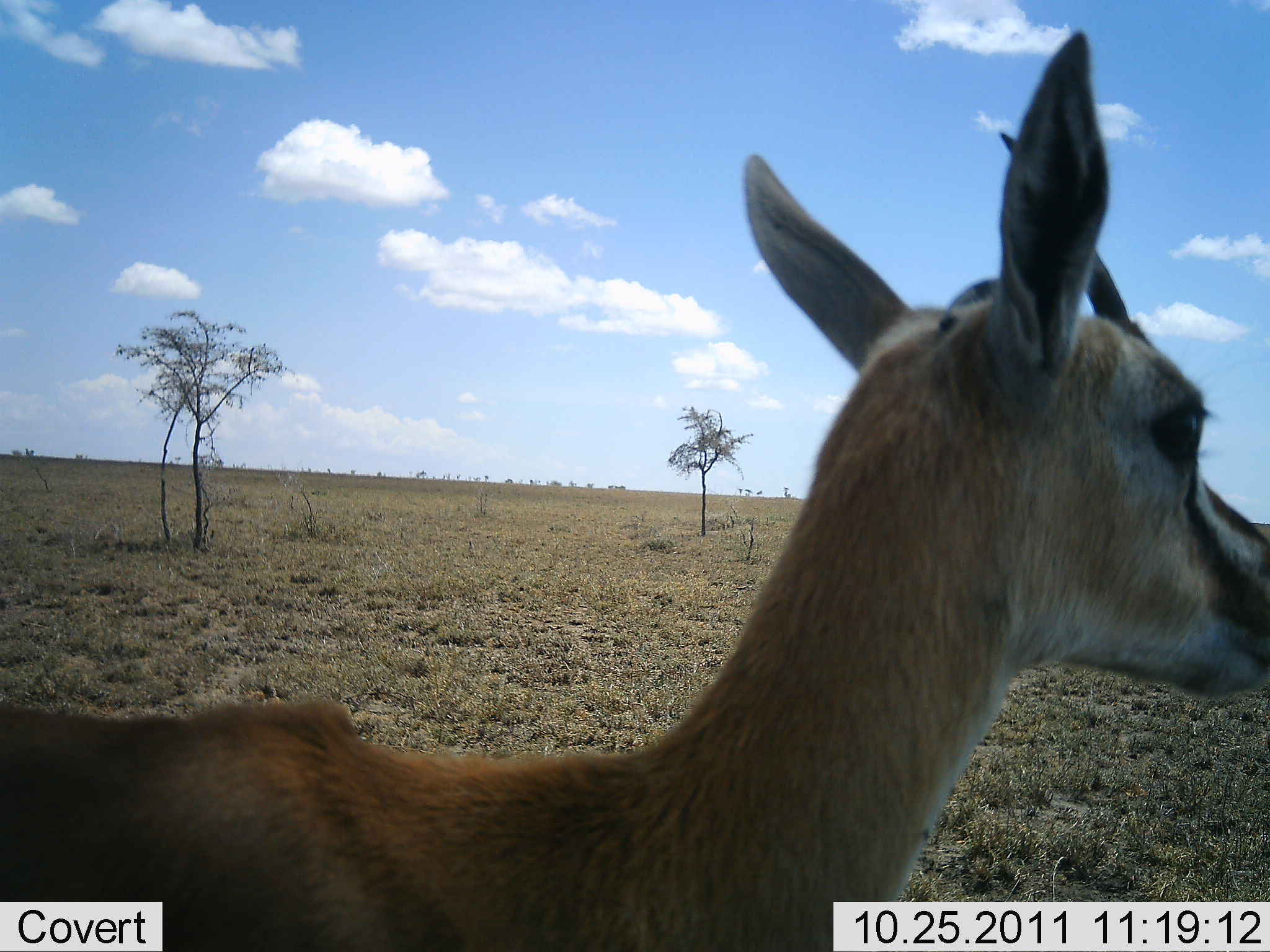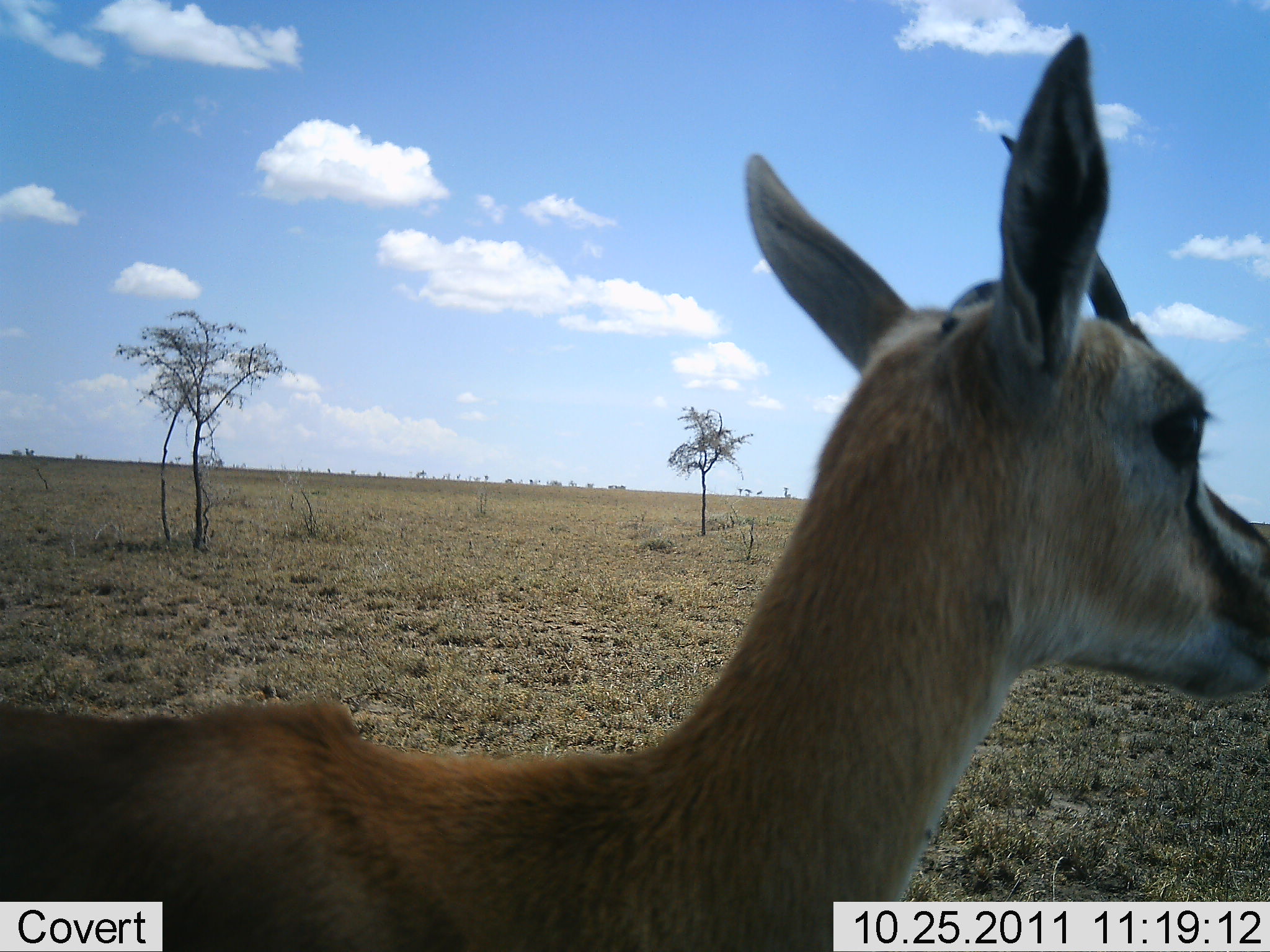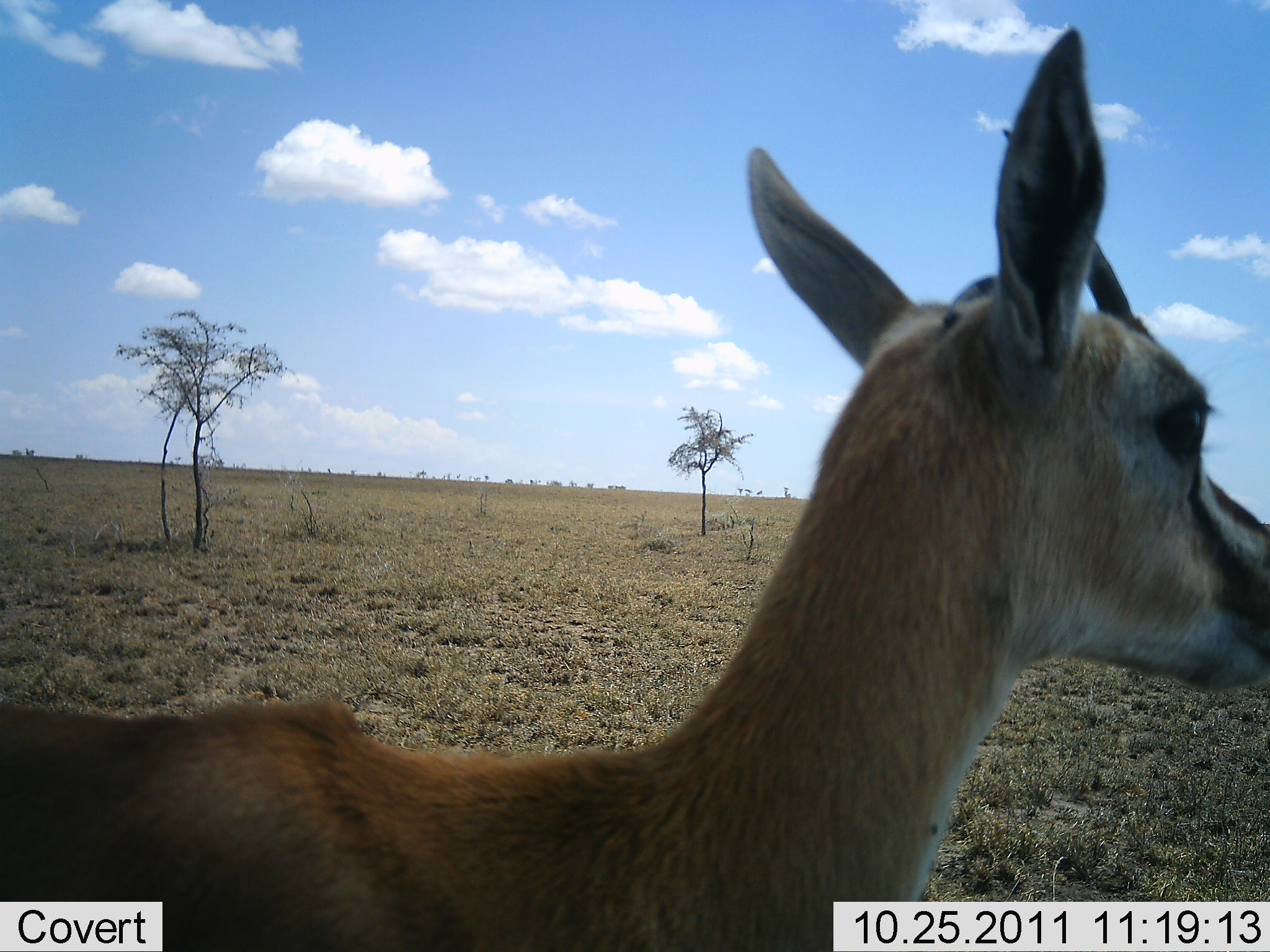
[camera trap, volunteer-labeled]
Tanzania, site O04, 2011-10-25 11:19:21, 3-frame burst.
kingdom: Animalia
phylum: Chordata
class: Mammalia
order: Artiodactyla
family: Bovidae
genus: Eudorcas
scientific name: Eudorcas thomsonii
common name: thomson's gazelle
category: gazellethomsons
Gazellethomsons (thomson's gazelle) (Eudorcas thomsonii), count 1. Behavior (volunteer vote fractions): standing 91%, resting 9%, moving 0%, interacting 0%. Young present (vote fraction): 0%. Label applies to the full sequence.